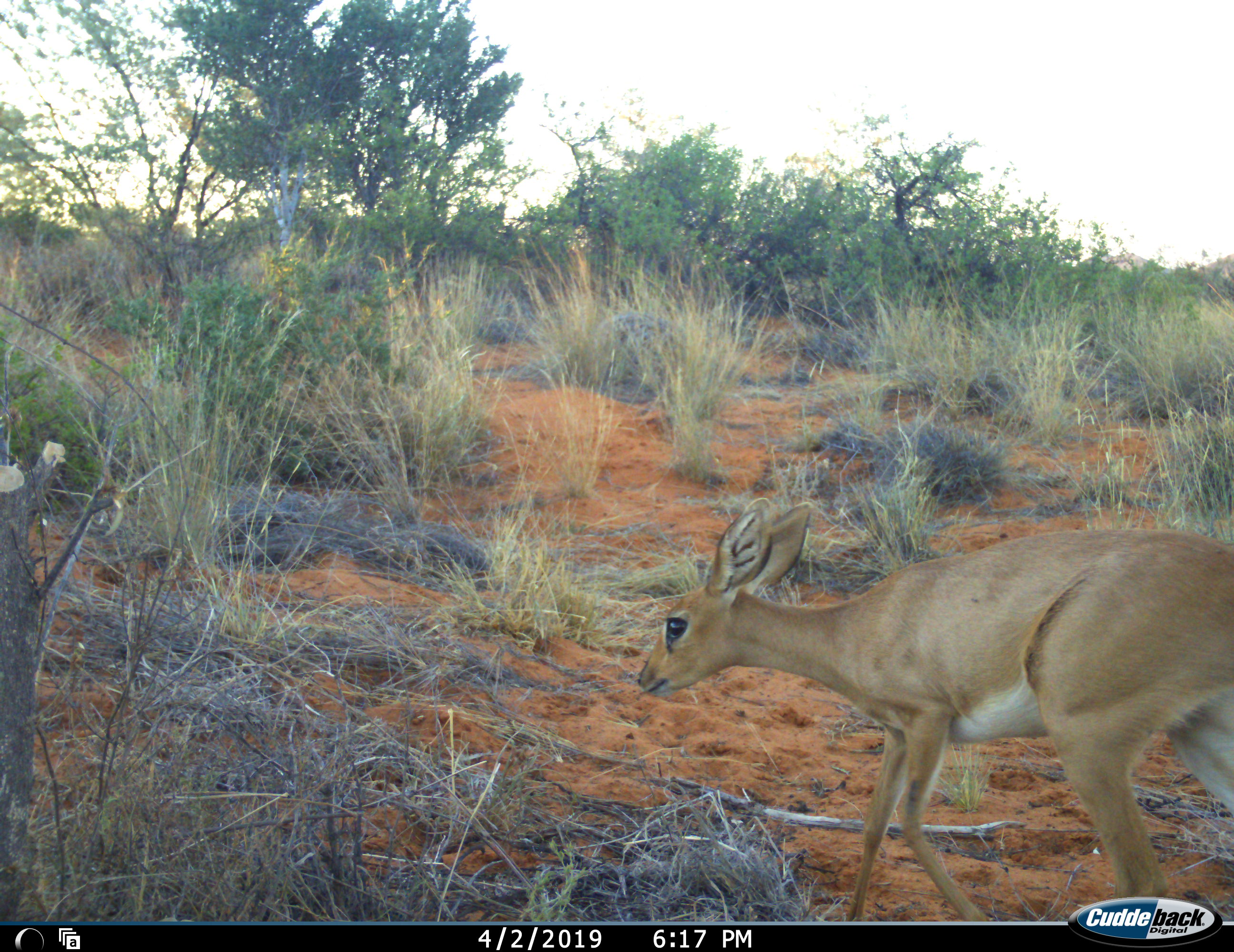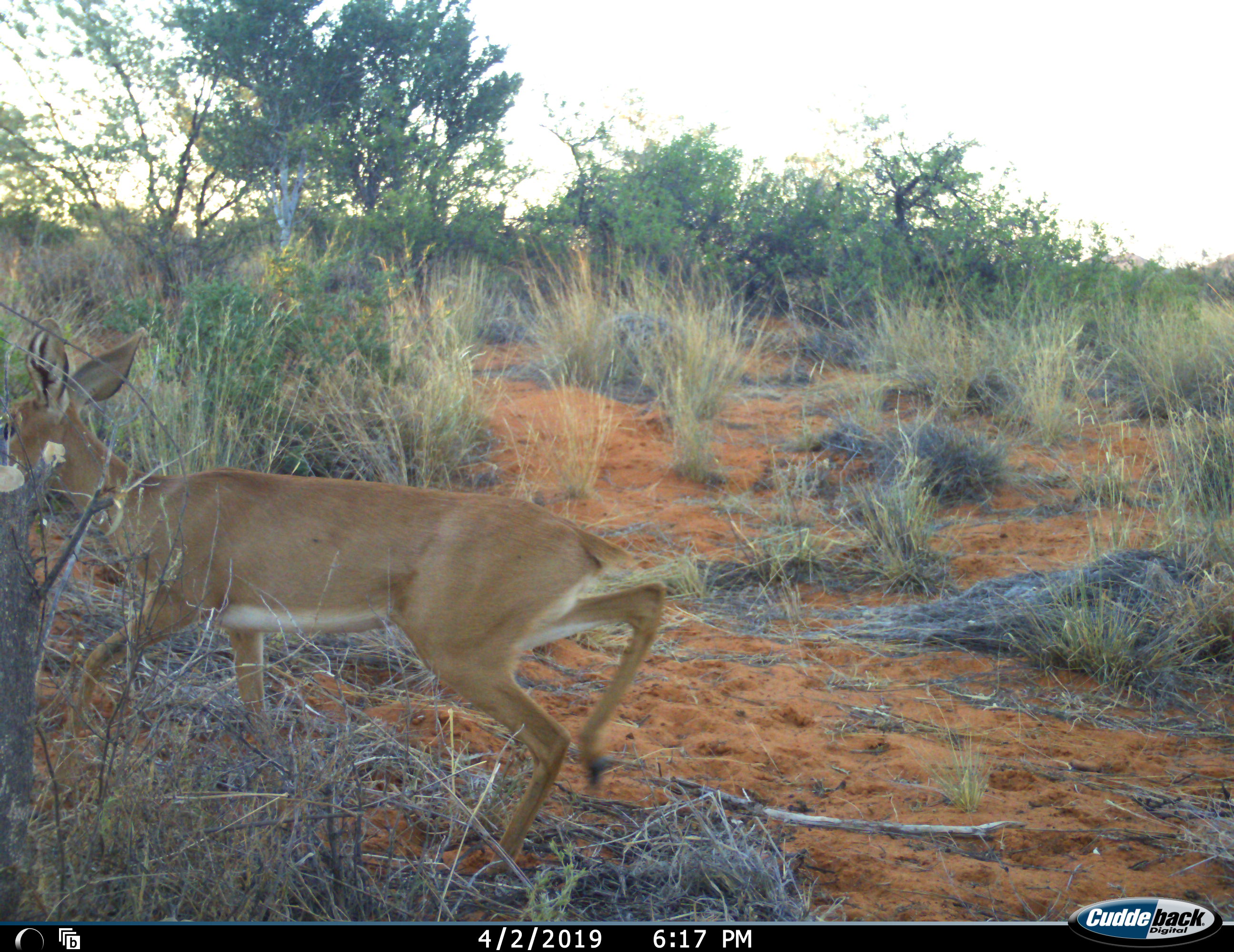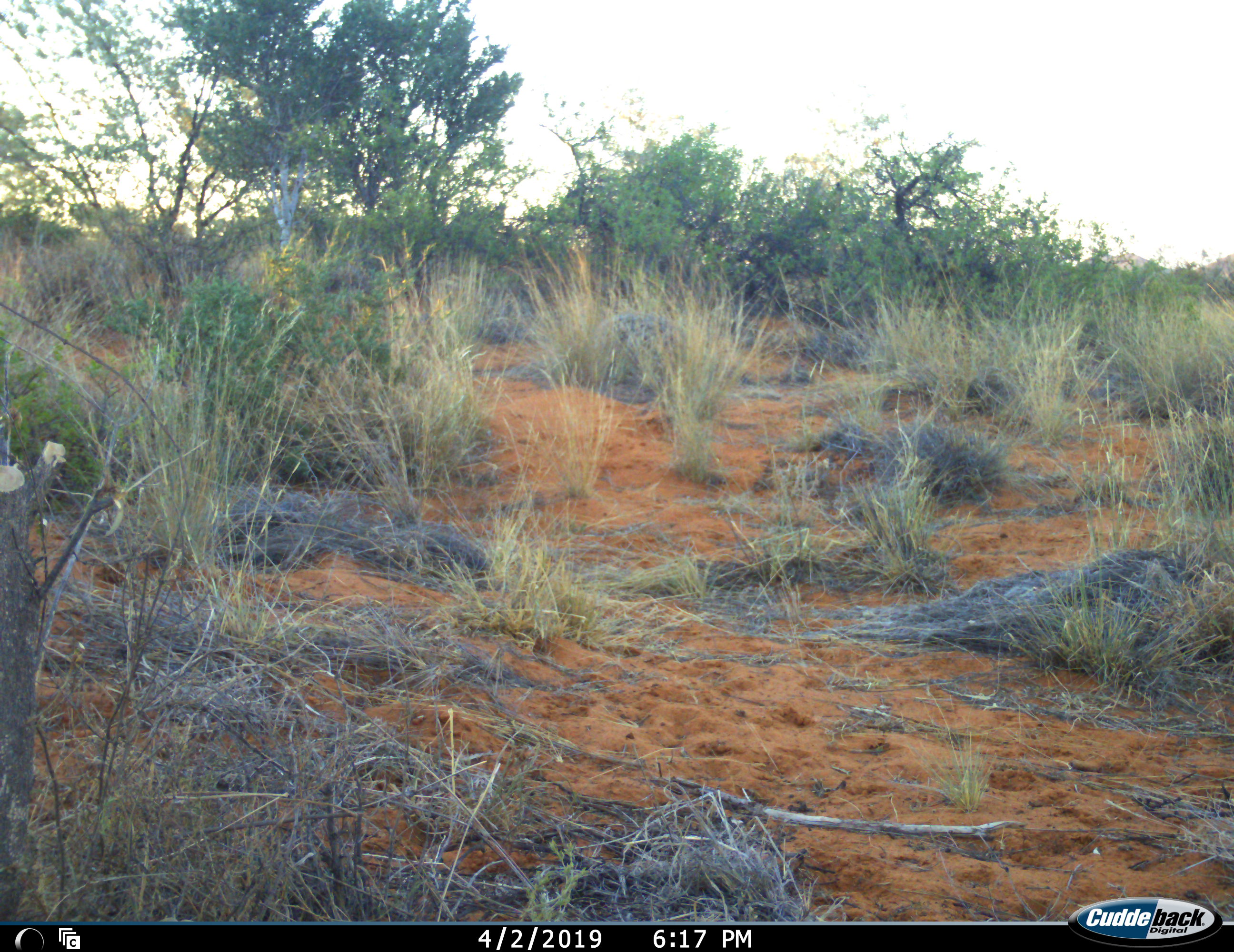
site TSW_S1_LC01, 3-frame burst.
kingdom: Animalia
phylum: Chordata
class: Mammalia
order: Artiodactyla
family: Bovidae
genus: Raphicerus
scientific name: Raphicerus campestris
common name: steenbok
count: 1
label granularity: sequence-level